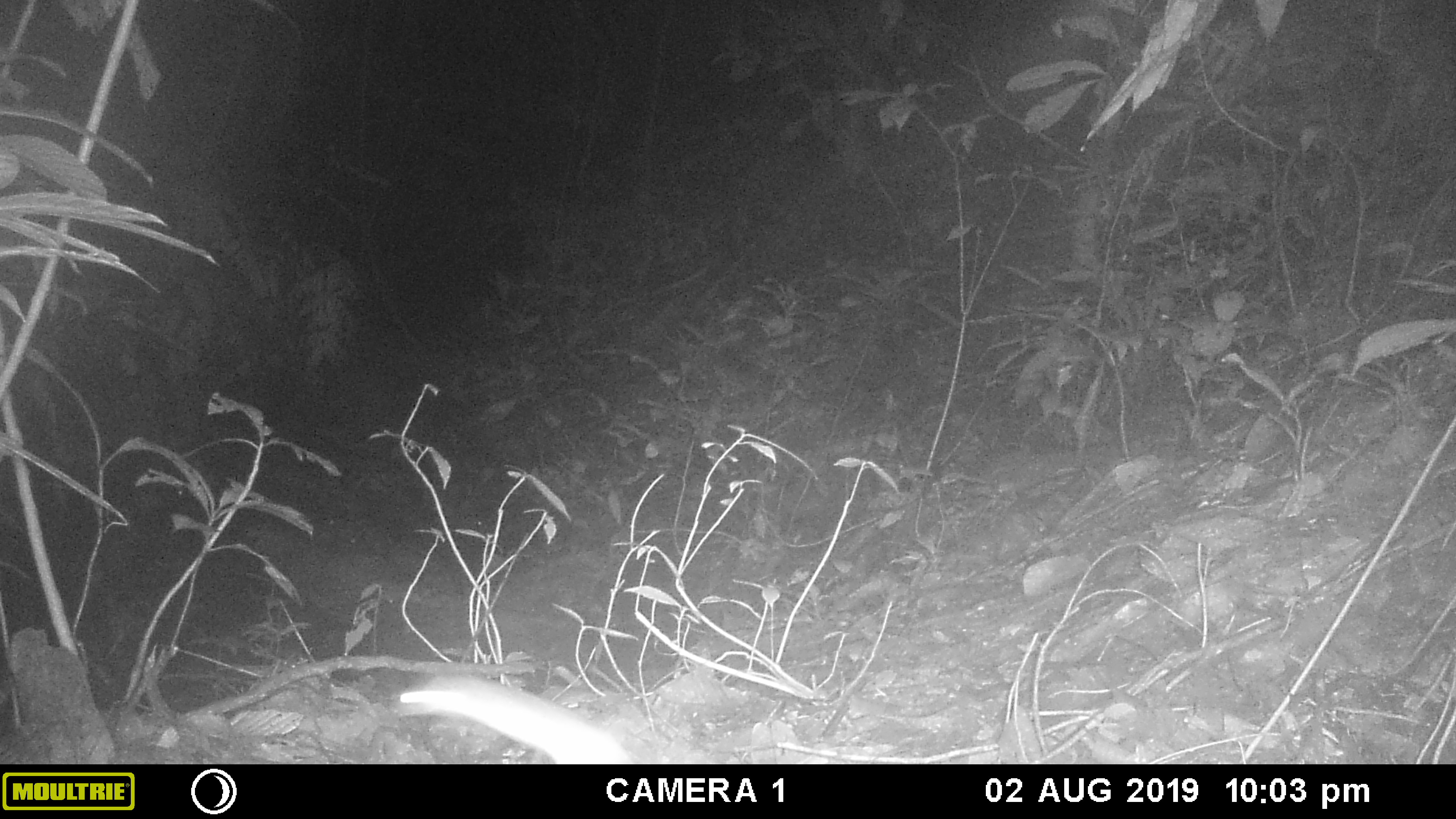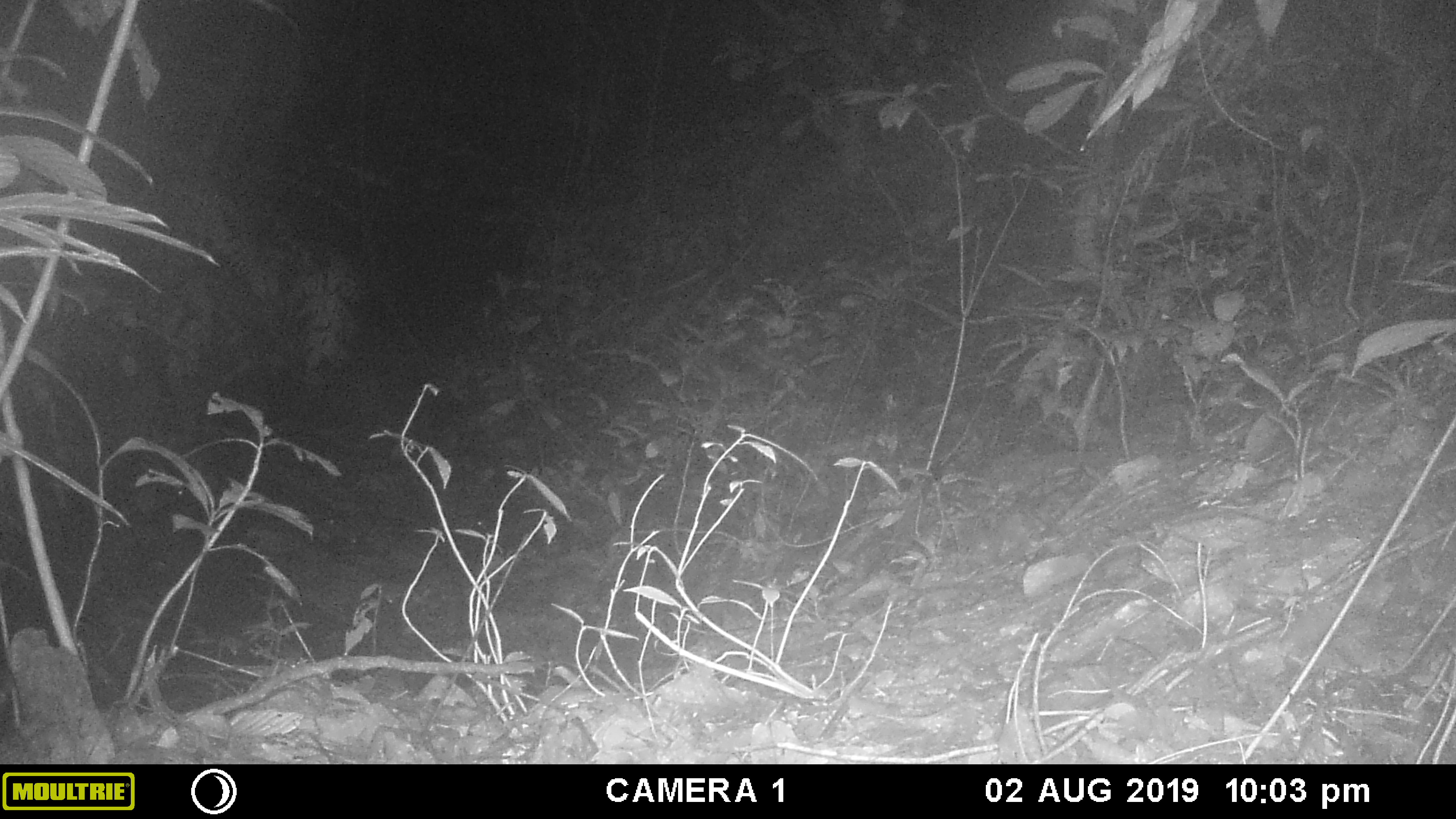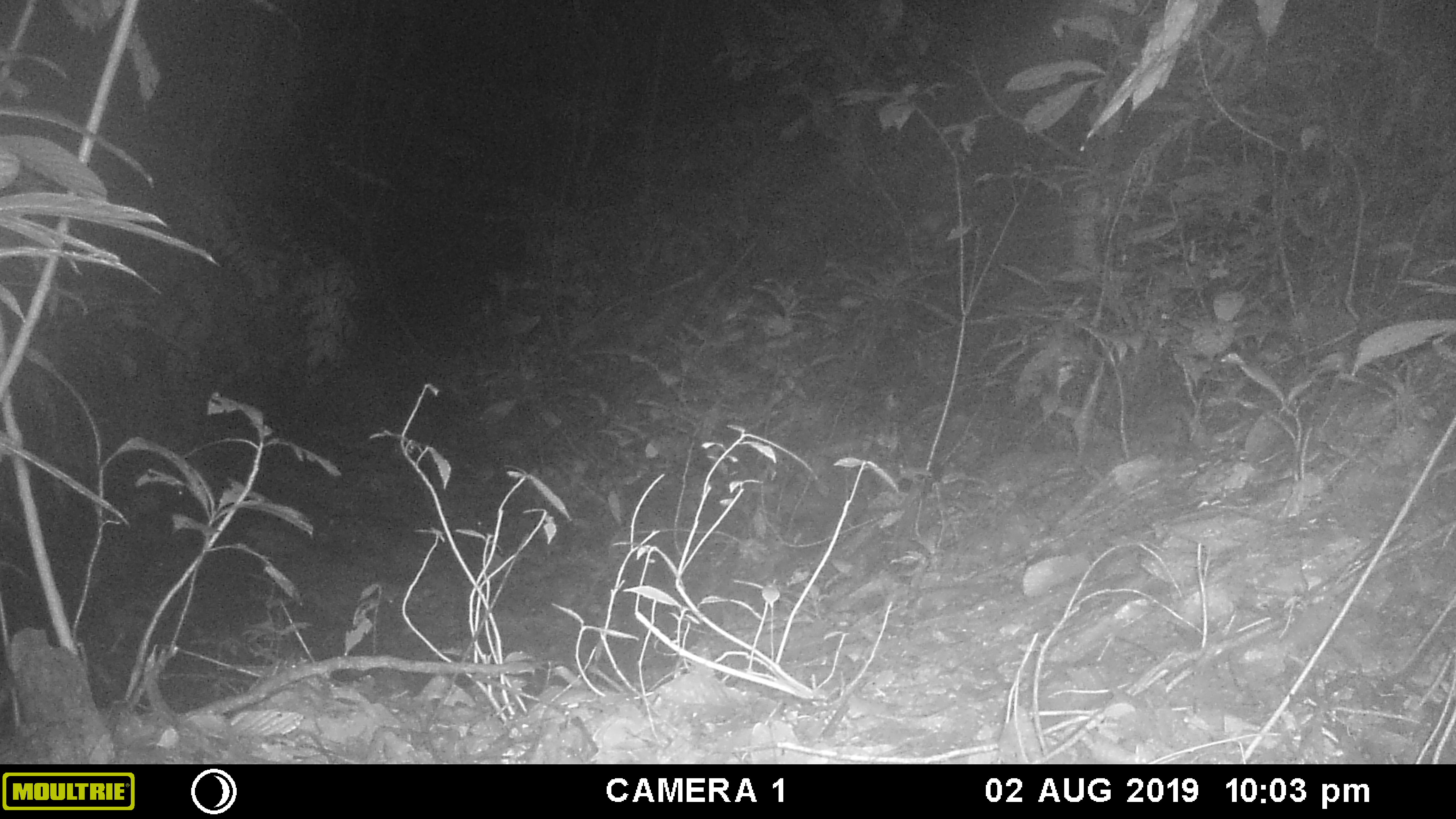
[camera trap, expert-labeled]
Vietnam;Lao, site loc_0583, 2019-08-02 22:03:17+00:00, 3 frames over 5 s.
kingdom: Animalia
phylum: Chordata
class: Mammalia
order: Rodentia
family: Muridae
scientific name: Muridae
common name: old-world mice and rats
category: unidentified murid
Unidentified murid (old-world mice and rats) (Muridae). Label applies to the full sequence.